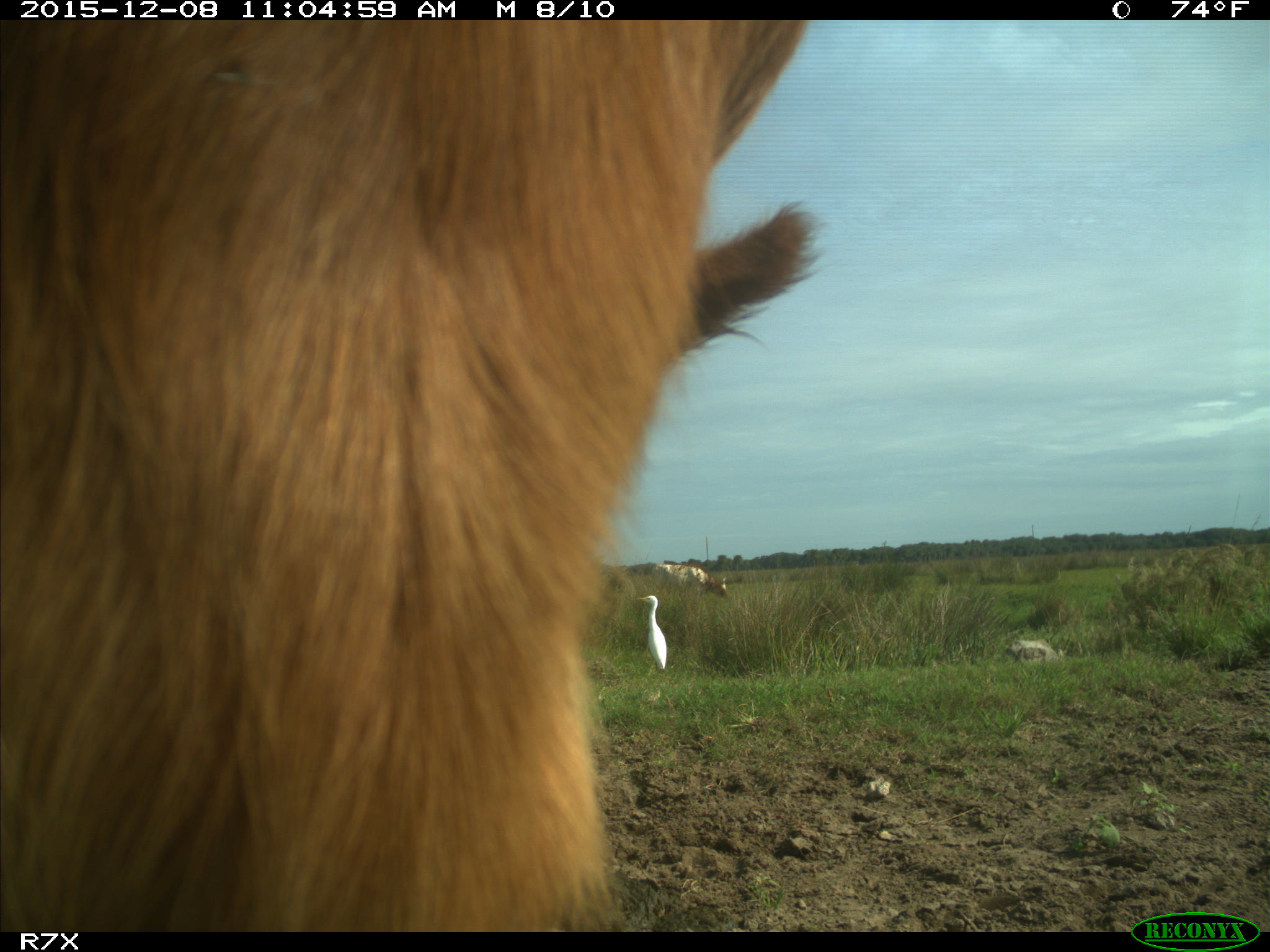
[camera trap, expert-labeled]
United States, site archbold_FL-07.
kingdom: Animalia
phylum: Chordata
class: Mammalia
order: Artiodactyla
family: Bovidae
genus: Bos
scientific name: Bos taurus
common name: domestic cow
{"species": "Bos taurus (domestic cow)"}